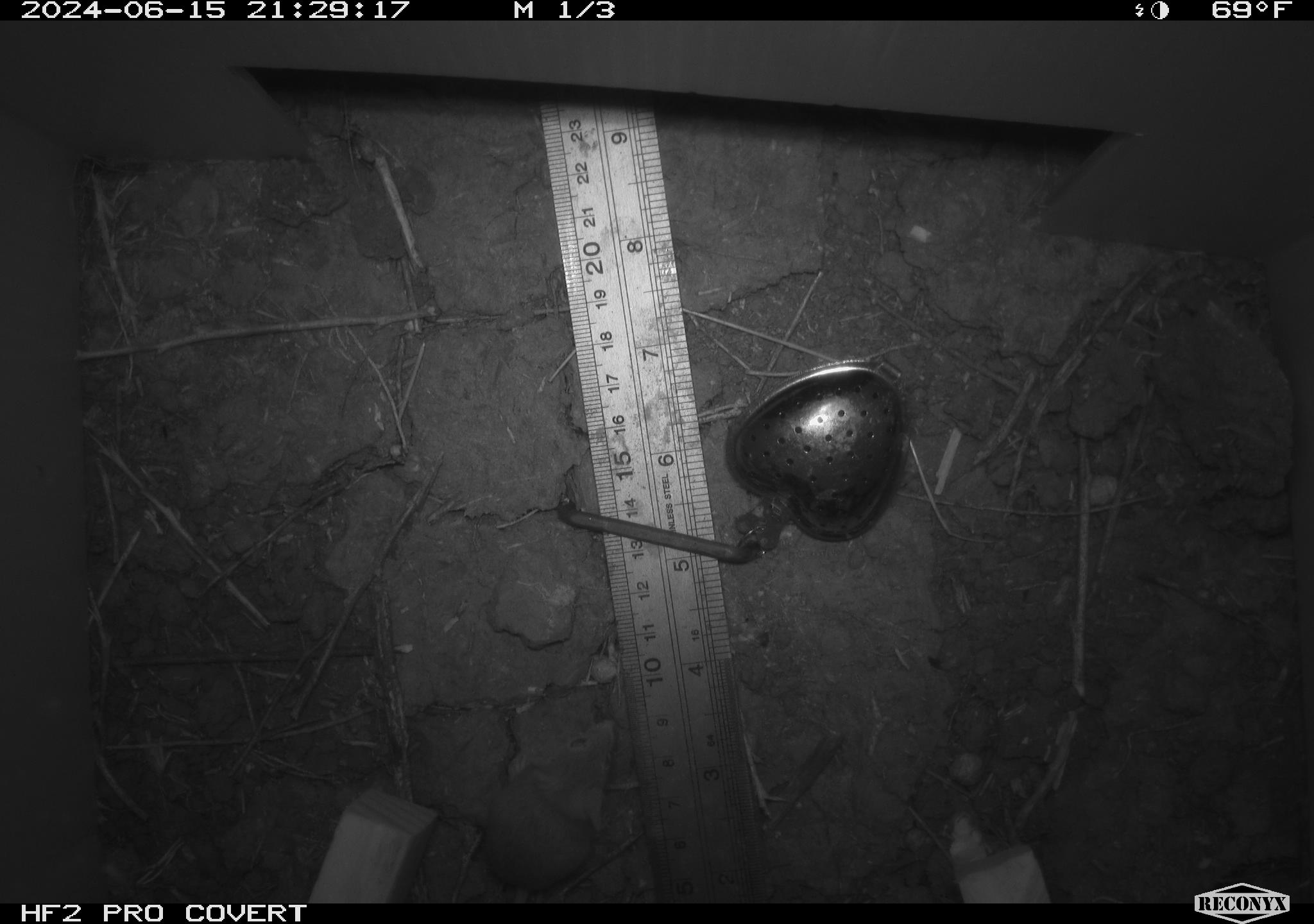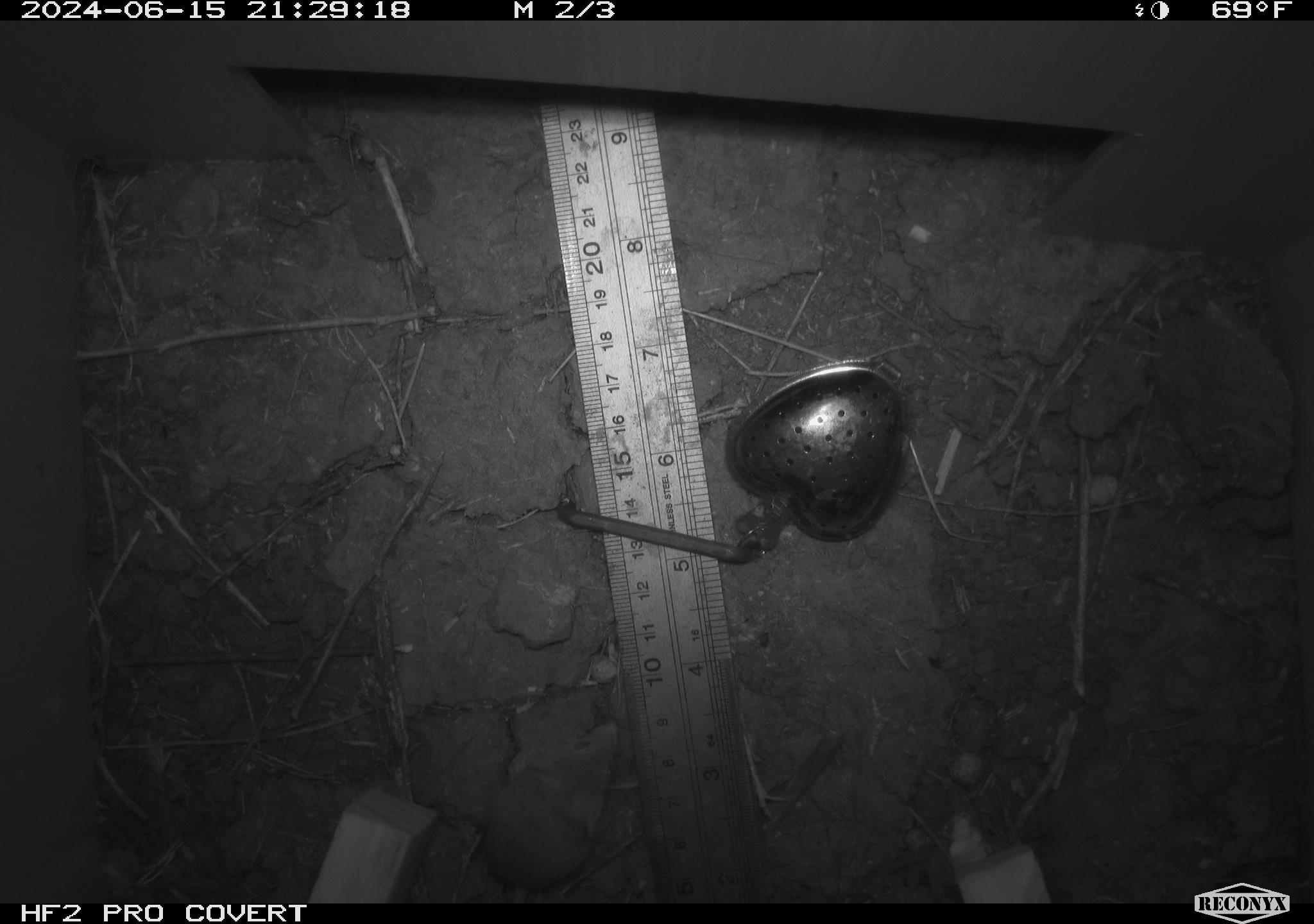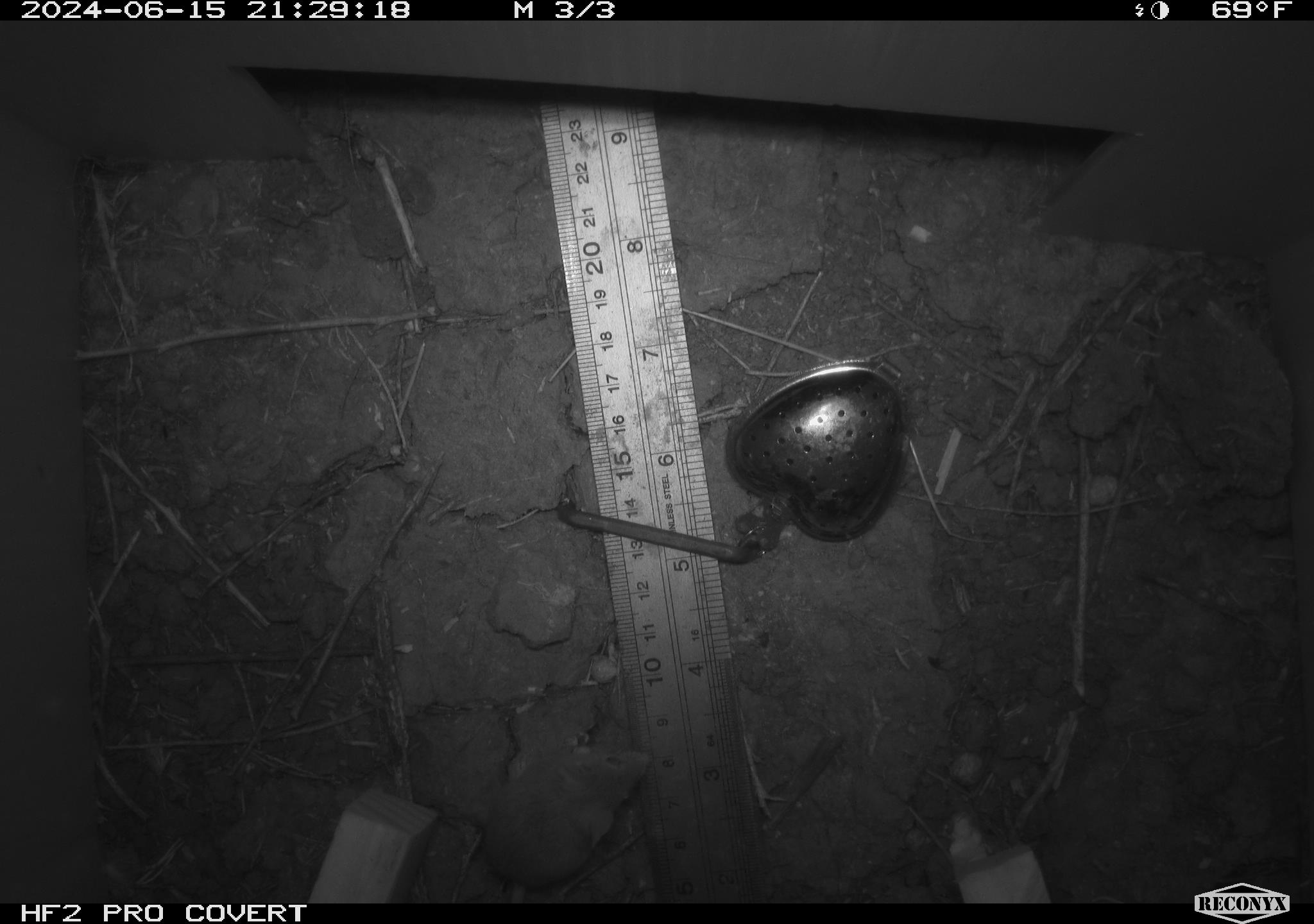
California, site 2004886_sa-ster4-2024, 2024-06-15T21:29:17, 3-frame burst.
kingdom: Animalia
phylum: Chordata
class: Mammalia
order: Rodentia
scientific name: Rodentia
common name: mouse species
Mouse species (Rodentia).